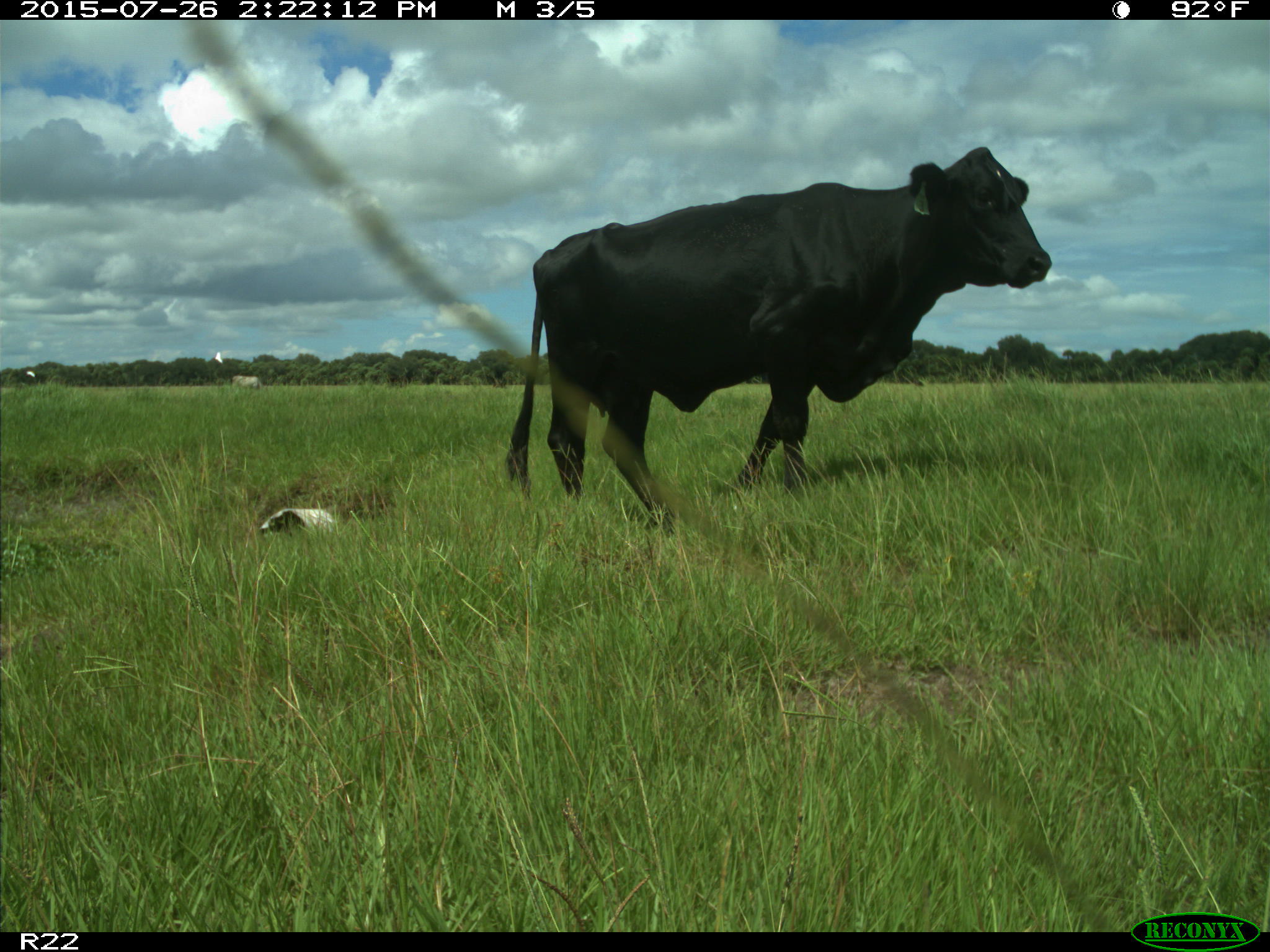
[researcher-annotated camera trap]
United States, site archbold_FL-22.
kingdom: Animalia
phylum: Chordata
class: Mammalia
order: Artiodactyla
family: Bovidae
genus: Bos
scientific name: Bos taurus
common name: domestic cow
Bos taurus (domestic cow).